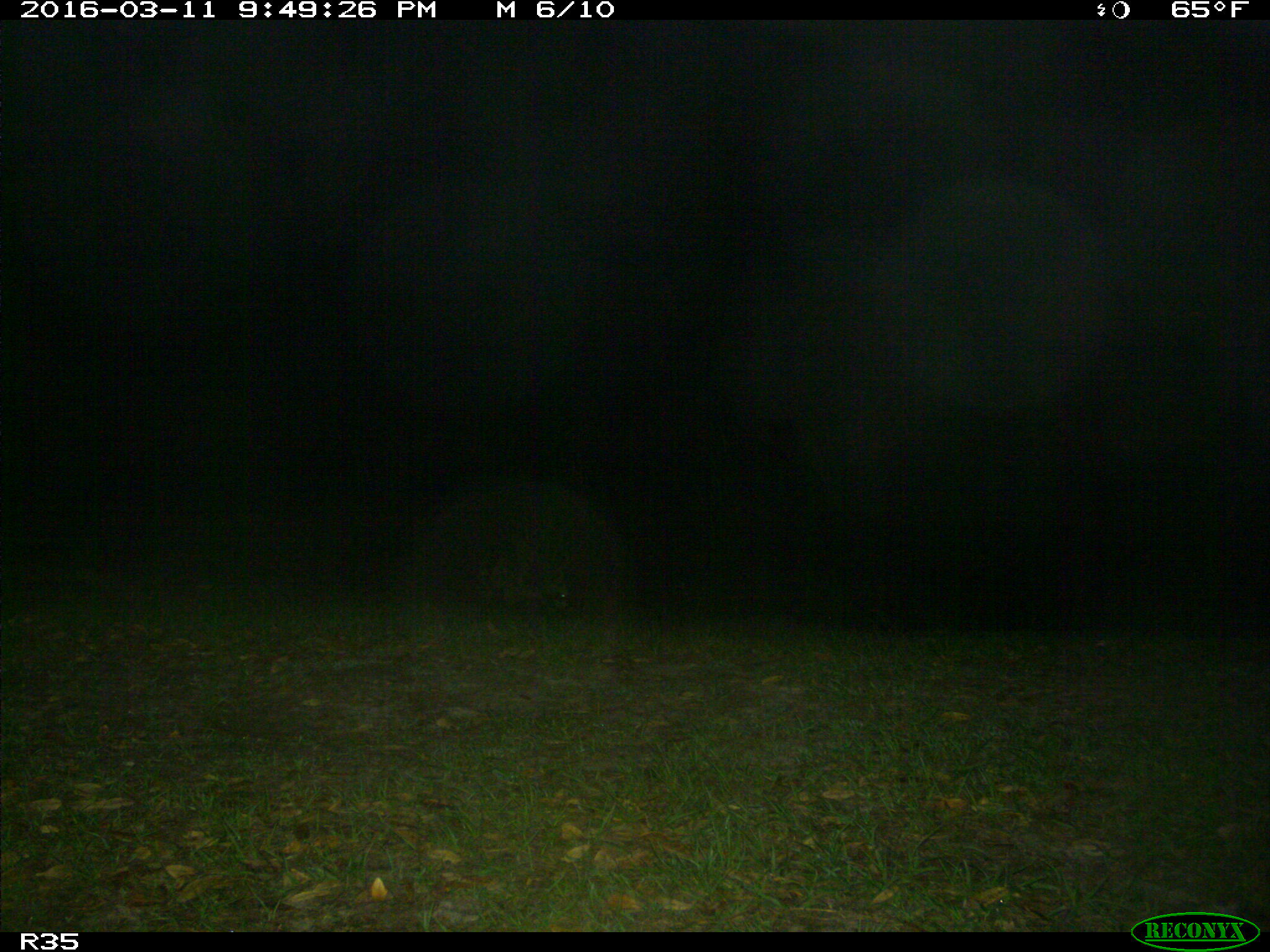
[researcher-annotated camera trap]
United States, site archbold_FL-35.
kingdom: Animalia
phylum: Chordata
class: Mammalia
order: Carnivora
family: Procyonidae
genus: Procyon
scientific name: Procyon lotor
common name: common raccoon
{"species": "Procyon lotor (common raccoon)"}